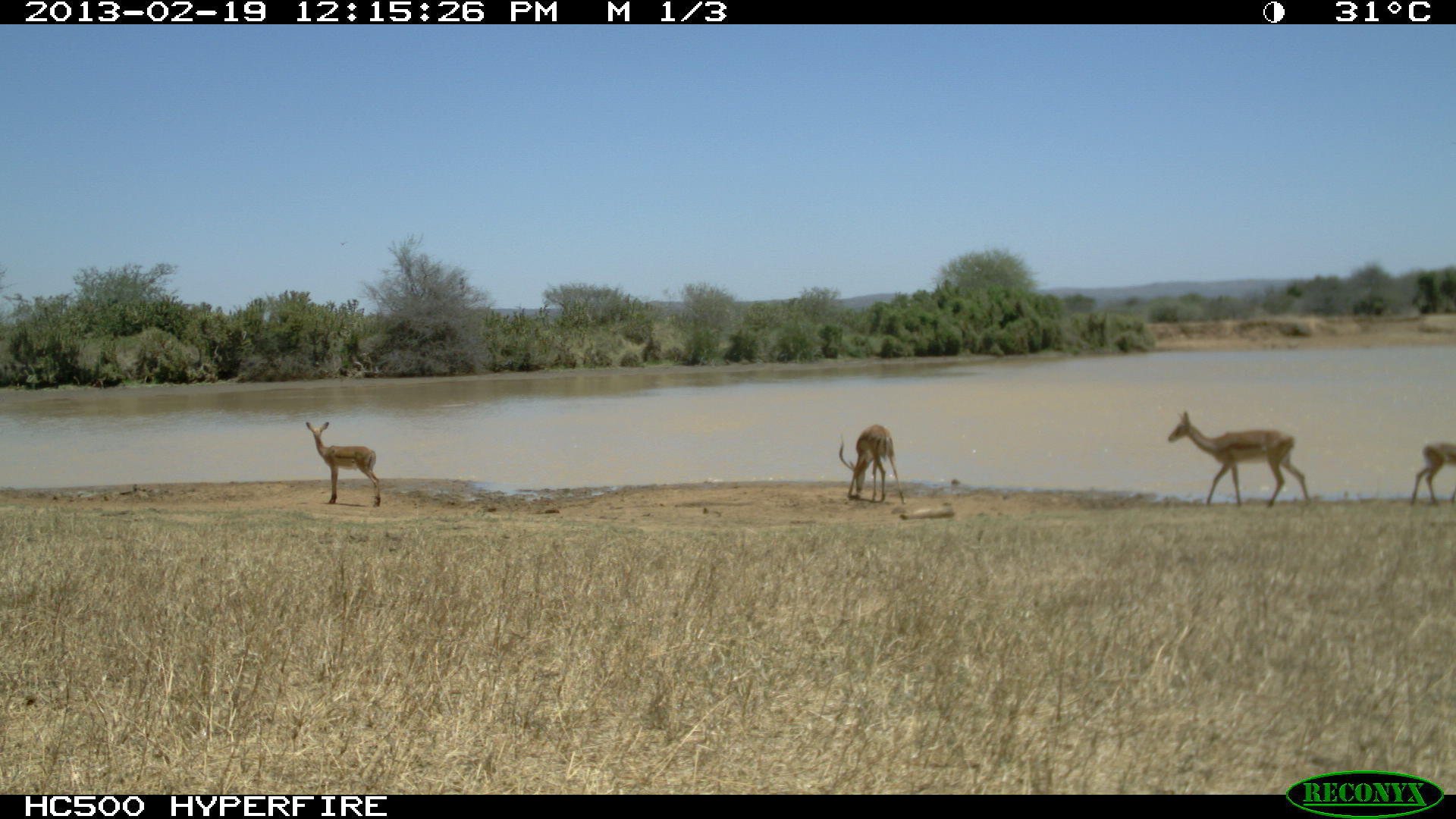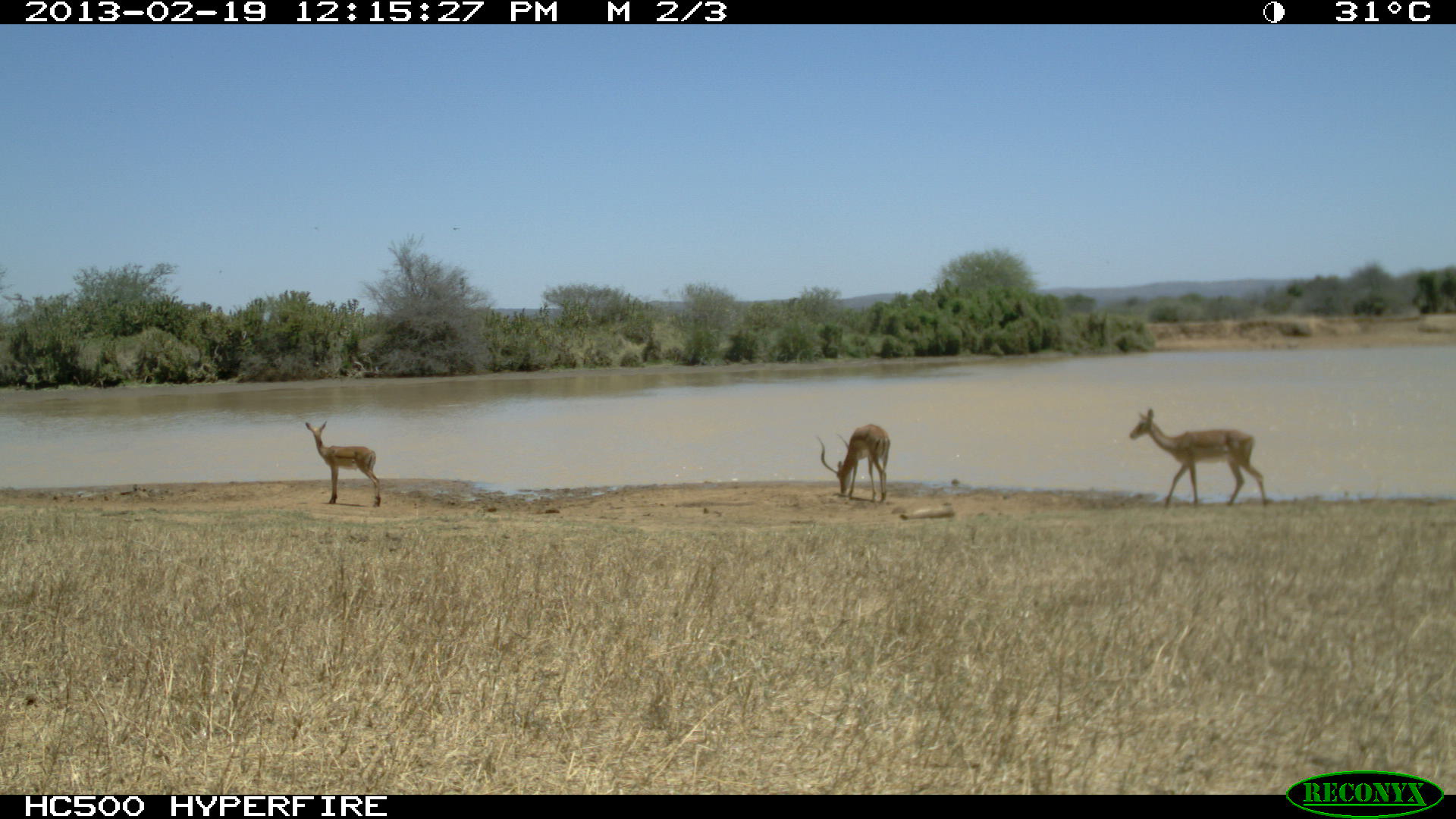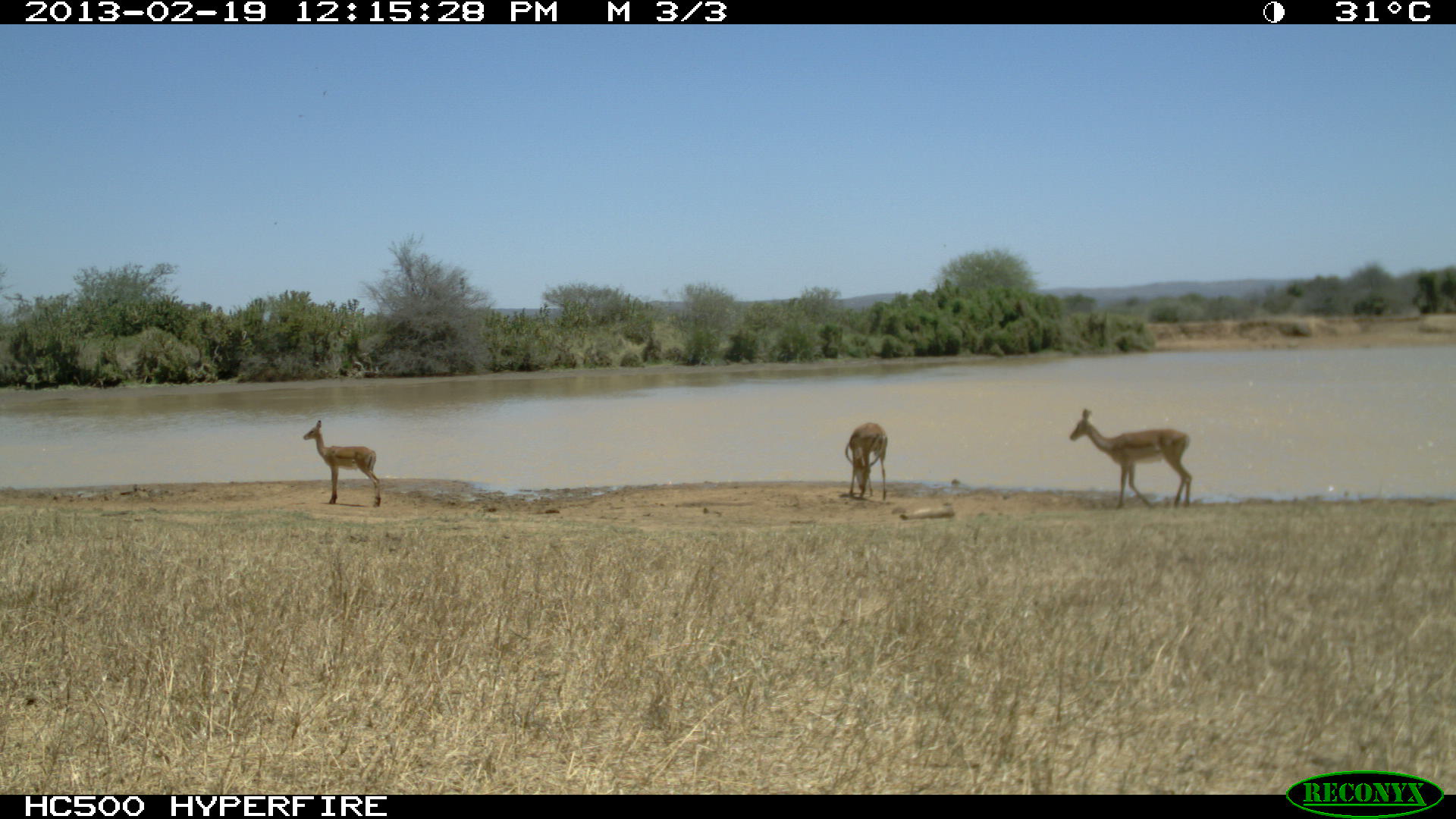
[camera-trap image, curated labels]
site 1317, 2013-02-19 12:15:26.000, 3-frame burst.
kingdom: Animalia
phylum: Chordata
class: Mammalia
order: Artiodactyla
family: Bovidae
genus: Aepyceros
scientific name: Aepyceros melampus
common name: impala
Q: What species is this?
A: Aepyceros melampus (impala).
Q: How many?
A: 3.